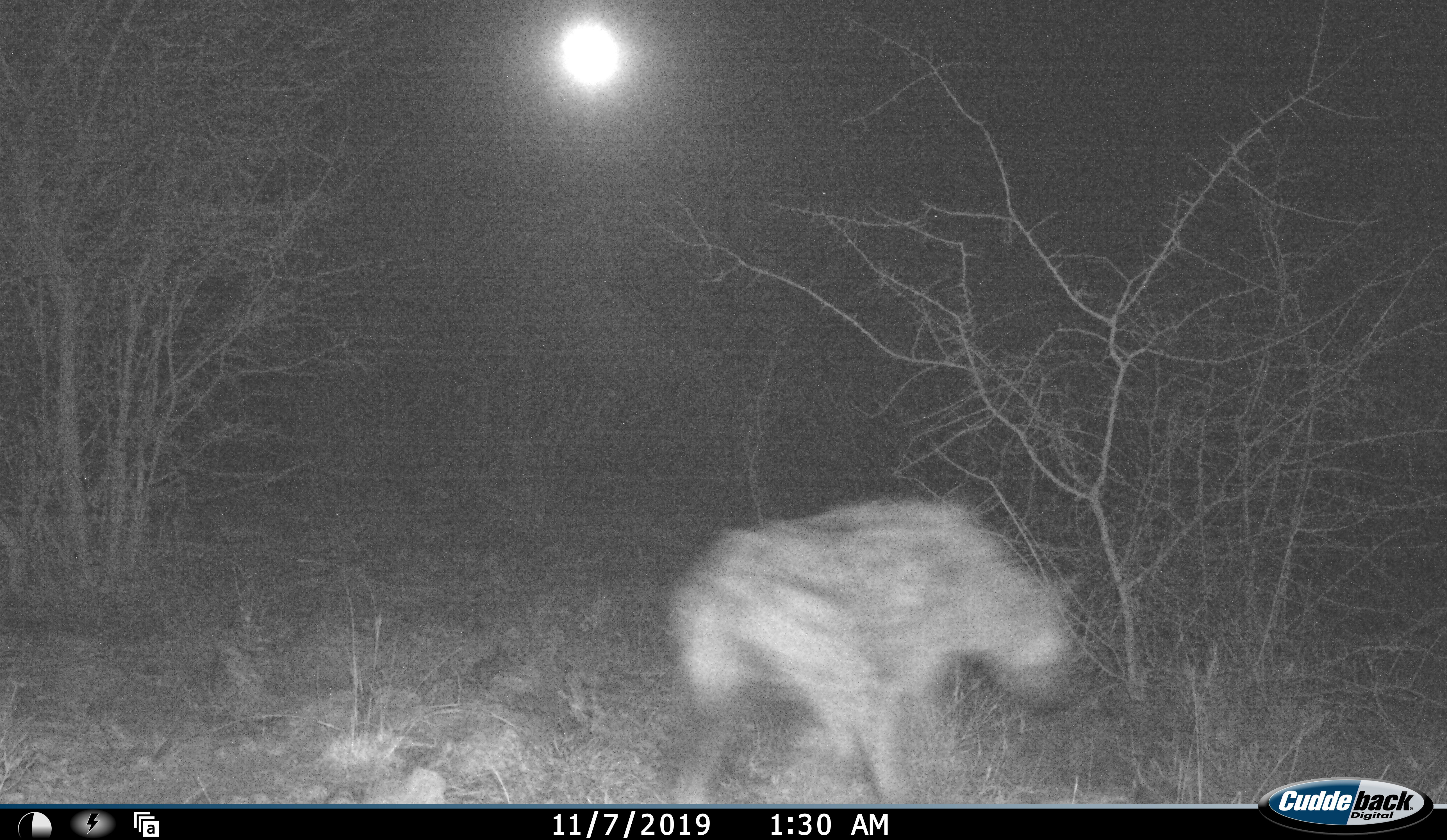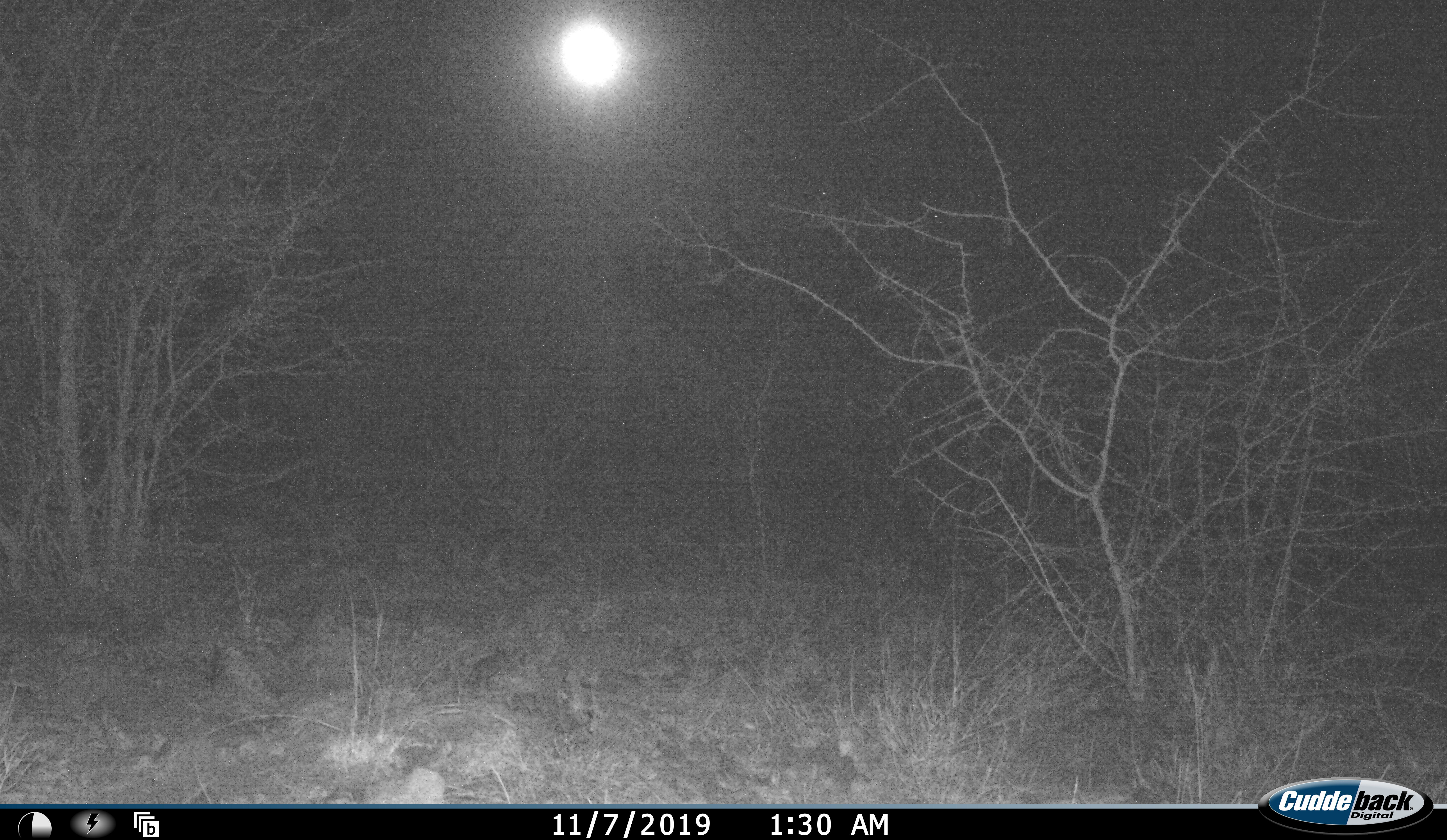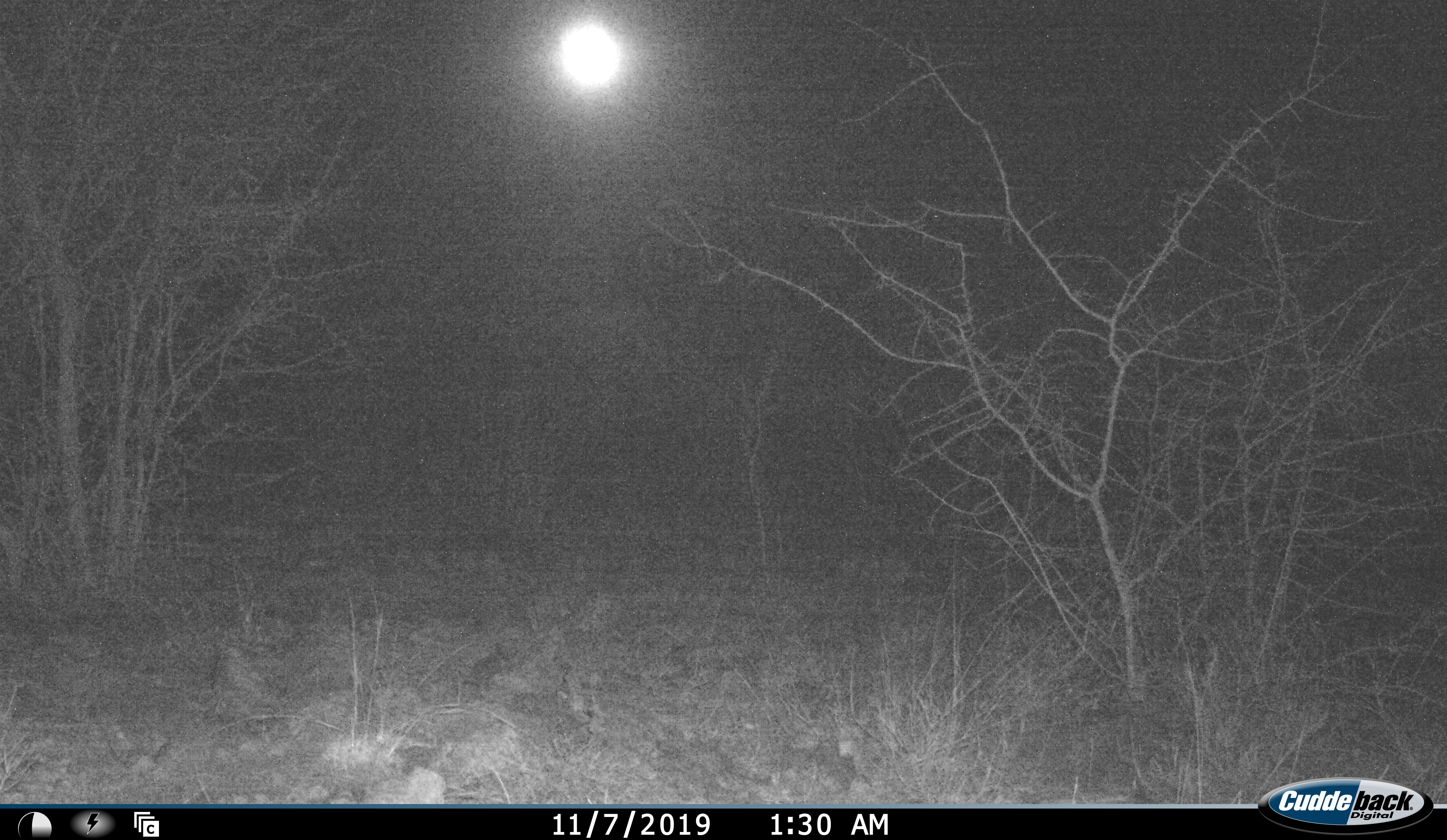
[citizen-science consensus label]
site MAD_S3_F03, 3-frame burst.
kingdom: Animalia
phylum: Chordata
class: Mammalia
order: Carnivora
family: Hyaenidae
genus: Crocuta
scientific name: Crocuta crocuta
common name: spotted hyena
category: hyenaspotted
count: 1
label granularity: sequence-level